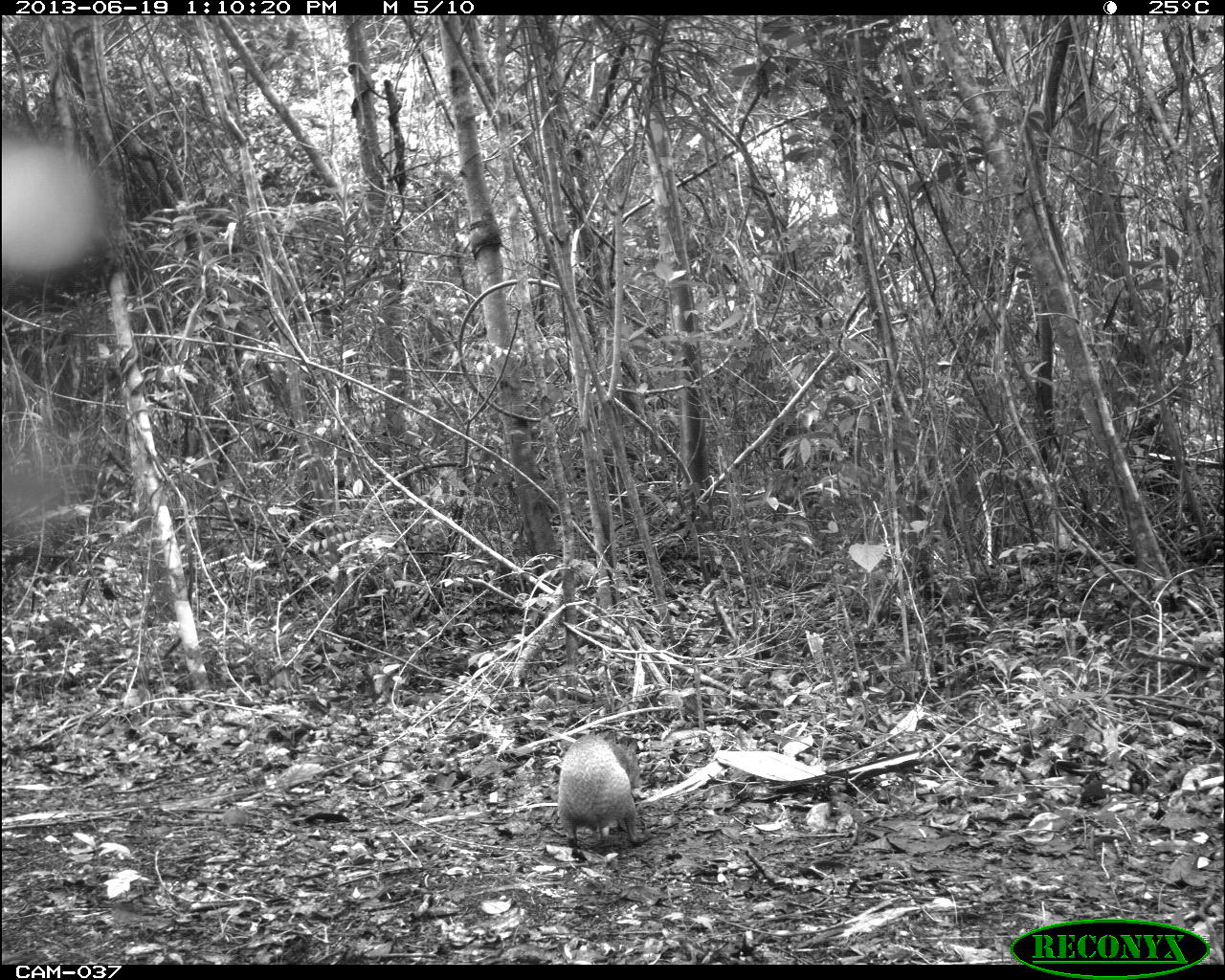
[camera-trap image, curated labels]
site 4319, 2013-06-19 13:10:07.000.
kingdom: Animalia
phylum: Chordata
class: Mammalia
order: Rodentia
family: Dasyproctidae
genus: Dasyprocta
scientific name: Dasyprocta punctata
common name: central american agouti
Dasyprocta punctata (central american agouti), count 1.